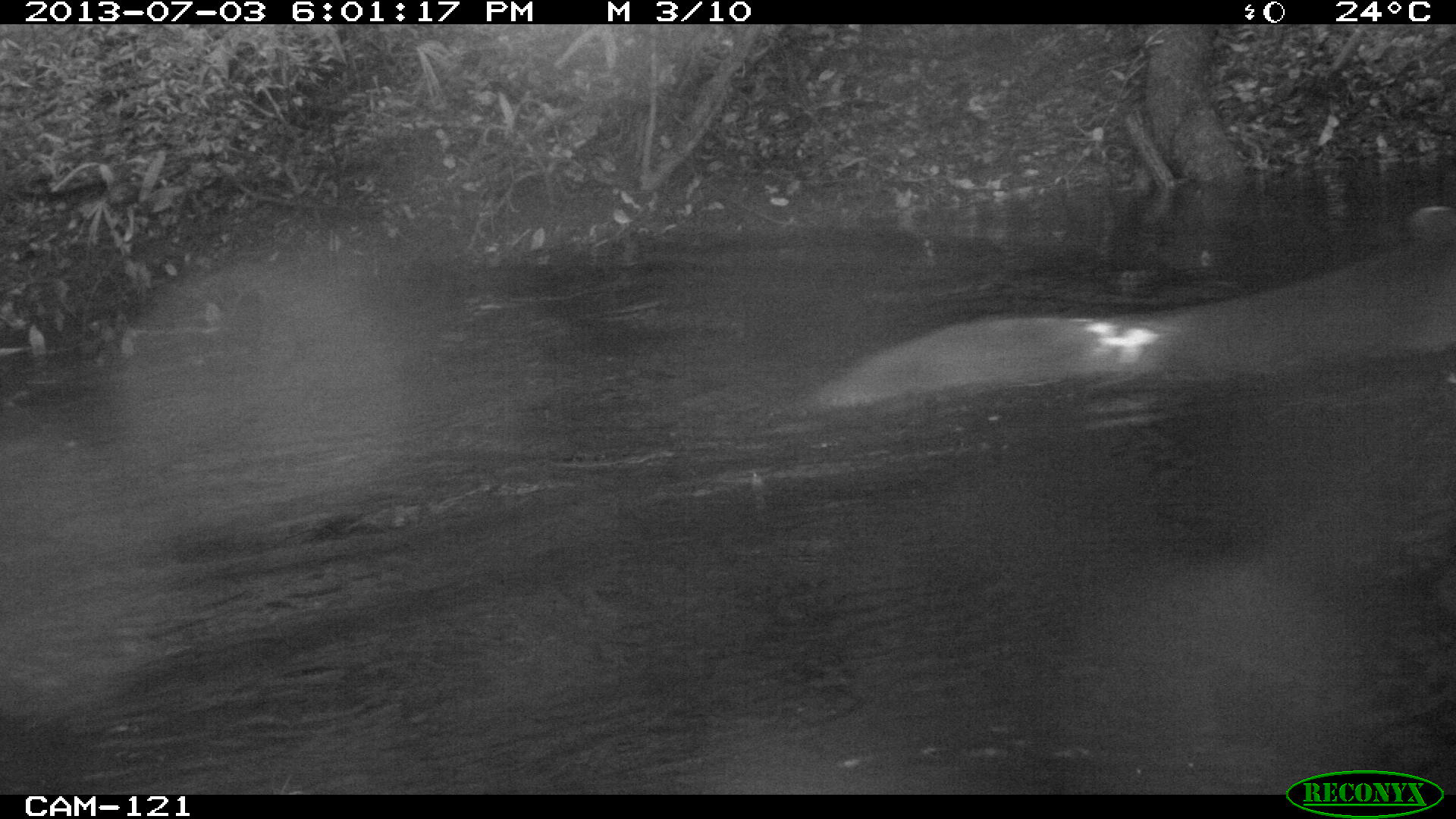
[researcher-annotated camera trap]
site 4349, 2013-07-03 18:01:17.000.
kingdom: Animalia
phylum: Chordata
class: Mammalia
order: Perissodactyla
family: Tapiridae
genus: Tapirus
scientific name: Tapirus bairdii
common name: baird's tapir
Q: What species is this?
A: Tapirus bairdii (baird's tapir).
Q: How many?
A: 1.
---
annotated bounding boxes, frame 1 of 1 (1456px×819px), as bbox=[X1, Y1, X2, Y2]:
tapirus bairdii: bbox=[797, 204, 1453, 409]